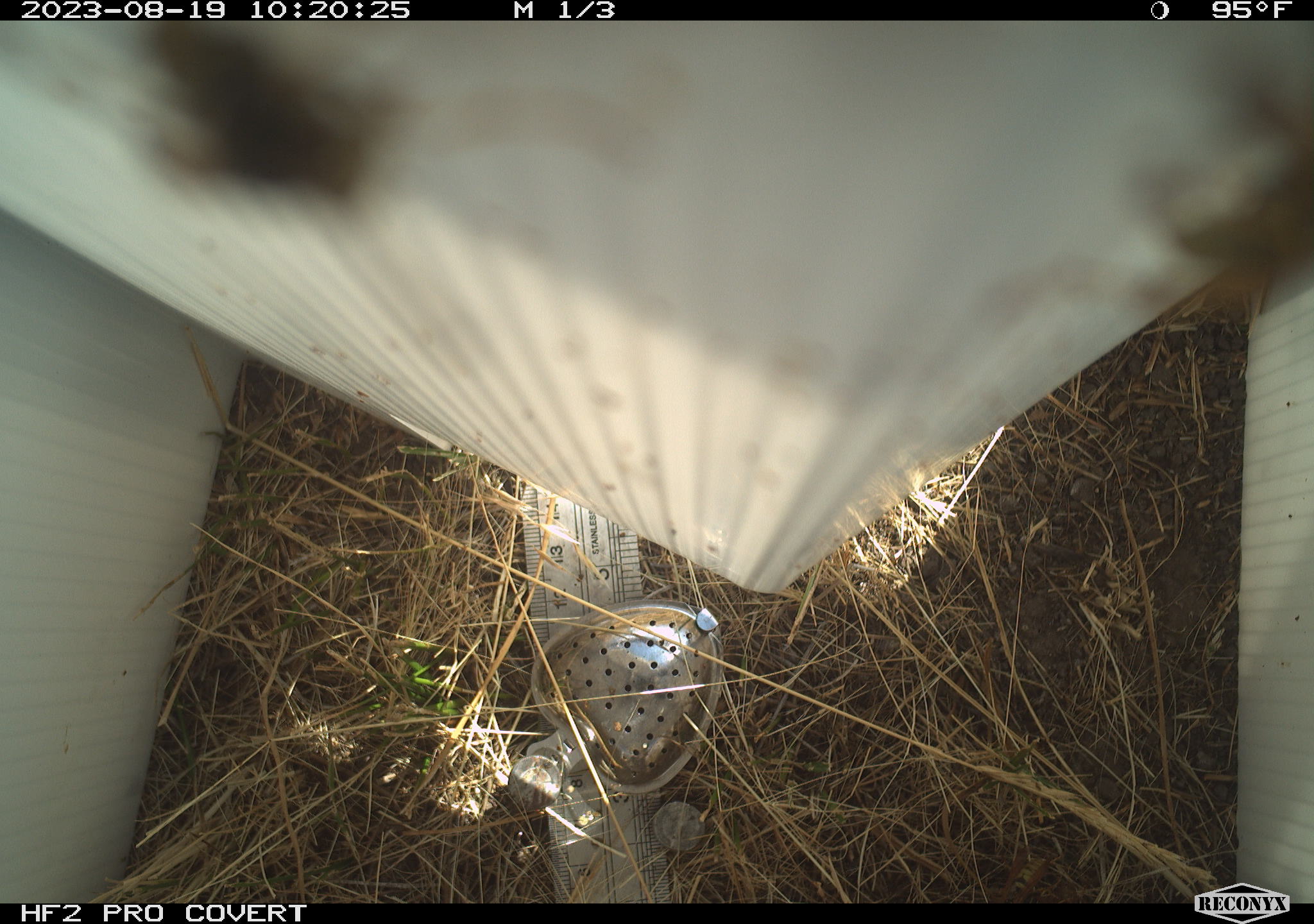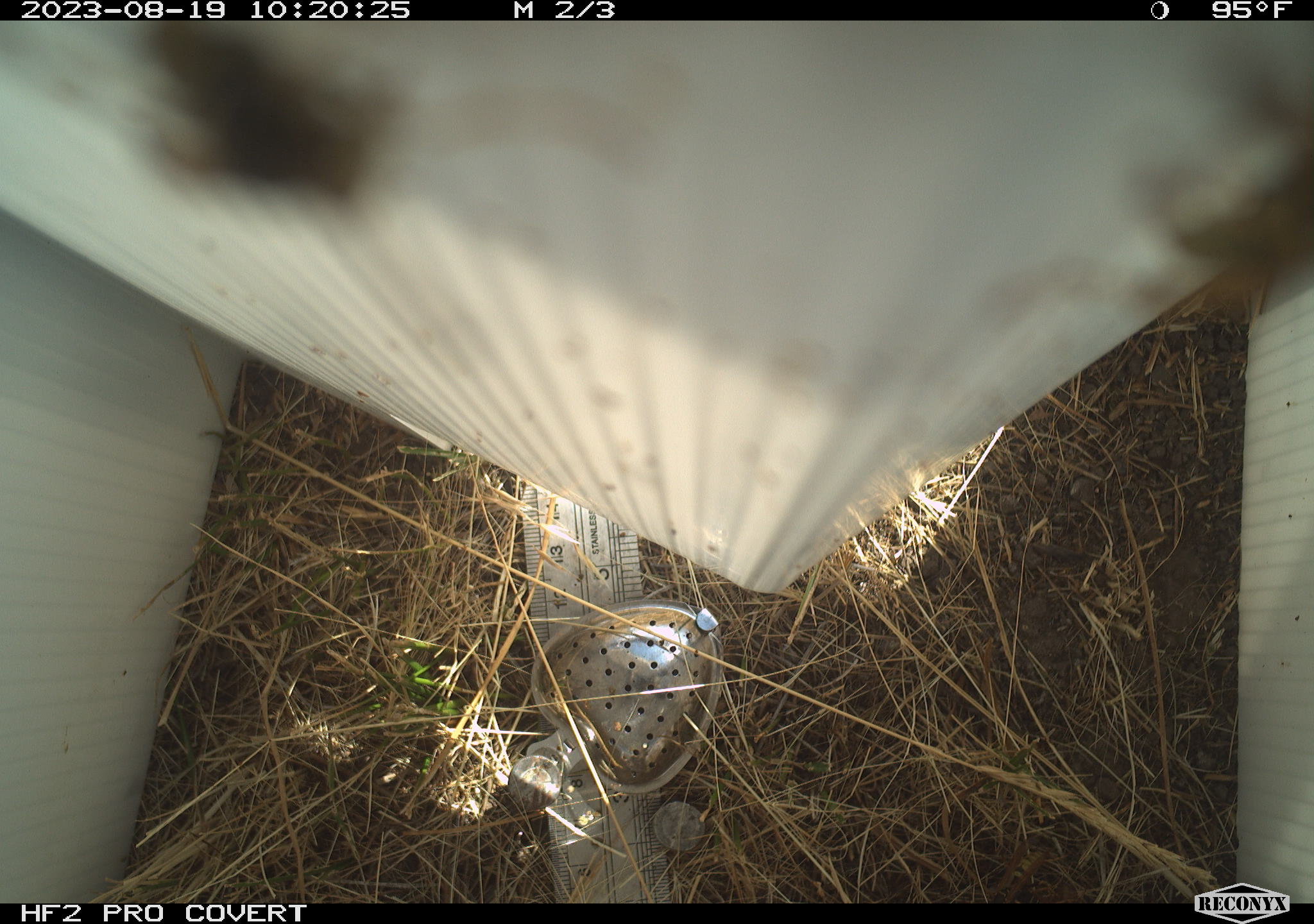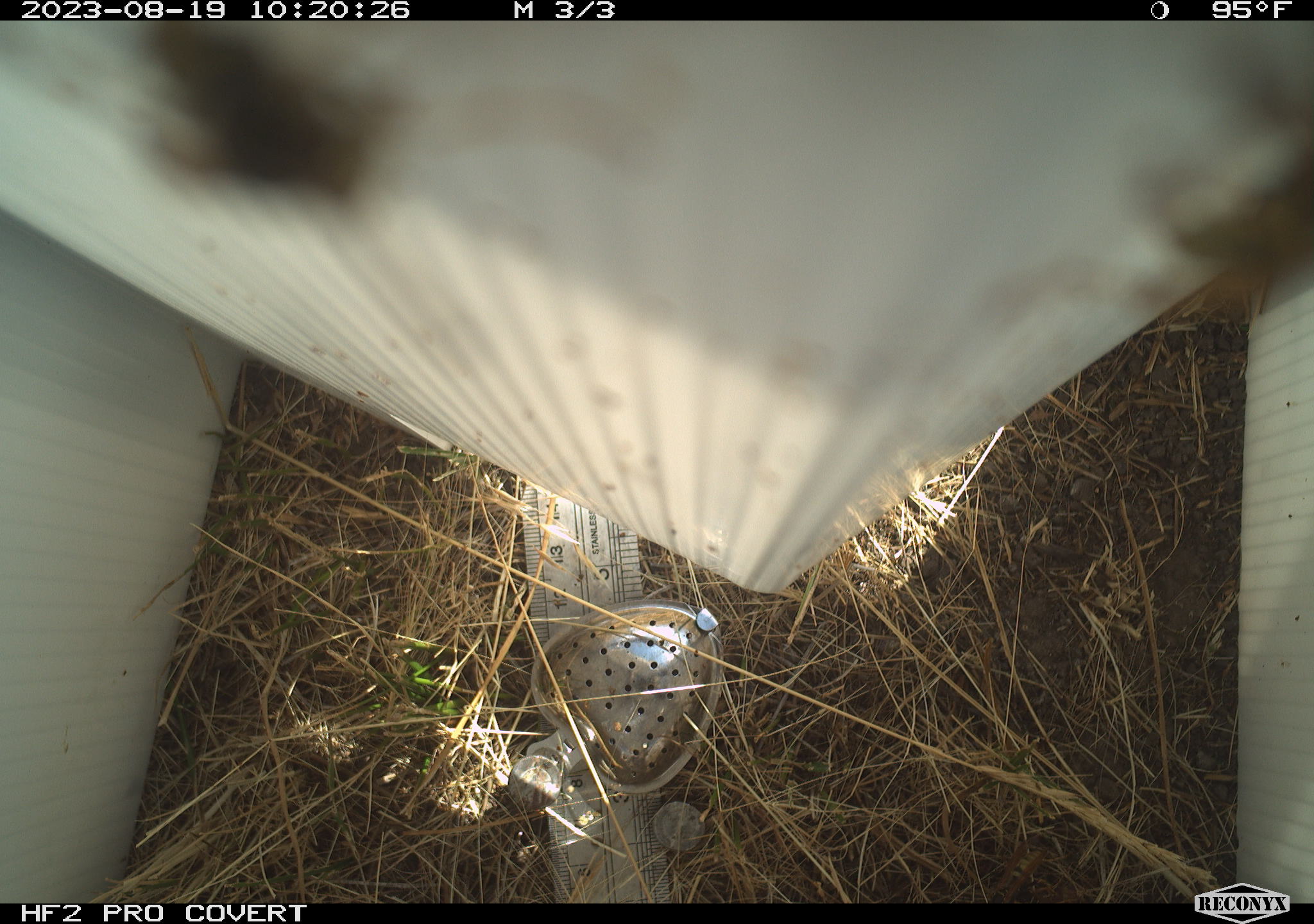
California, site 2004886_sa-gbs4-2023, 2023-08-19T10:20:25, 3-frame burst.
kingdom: Animalia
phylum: Arthropoda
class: Insecta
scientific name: Insecta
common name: insect